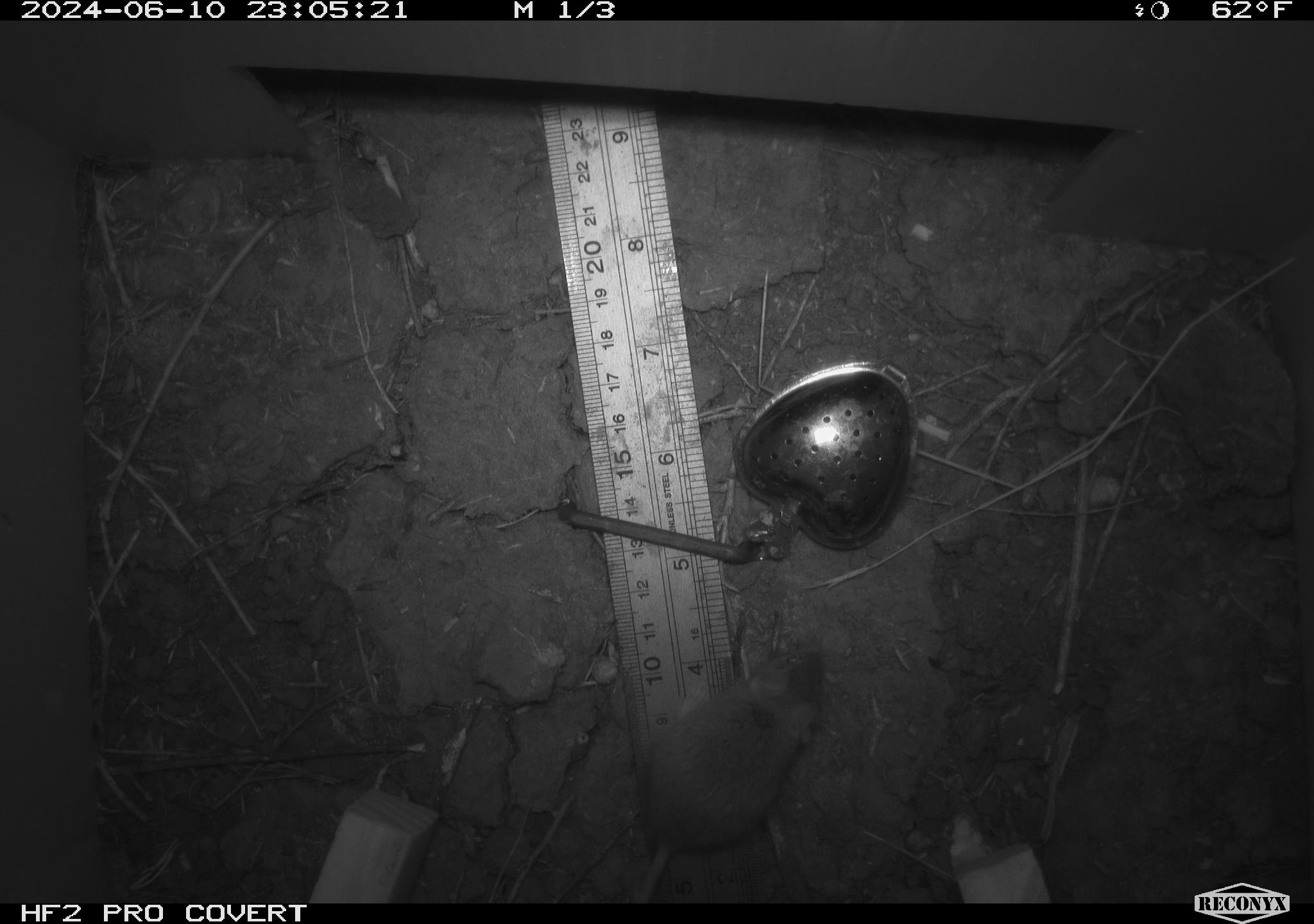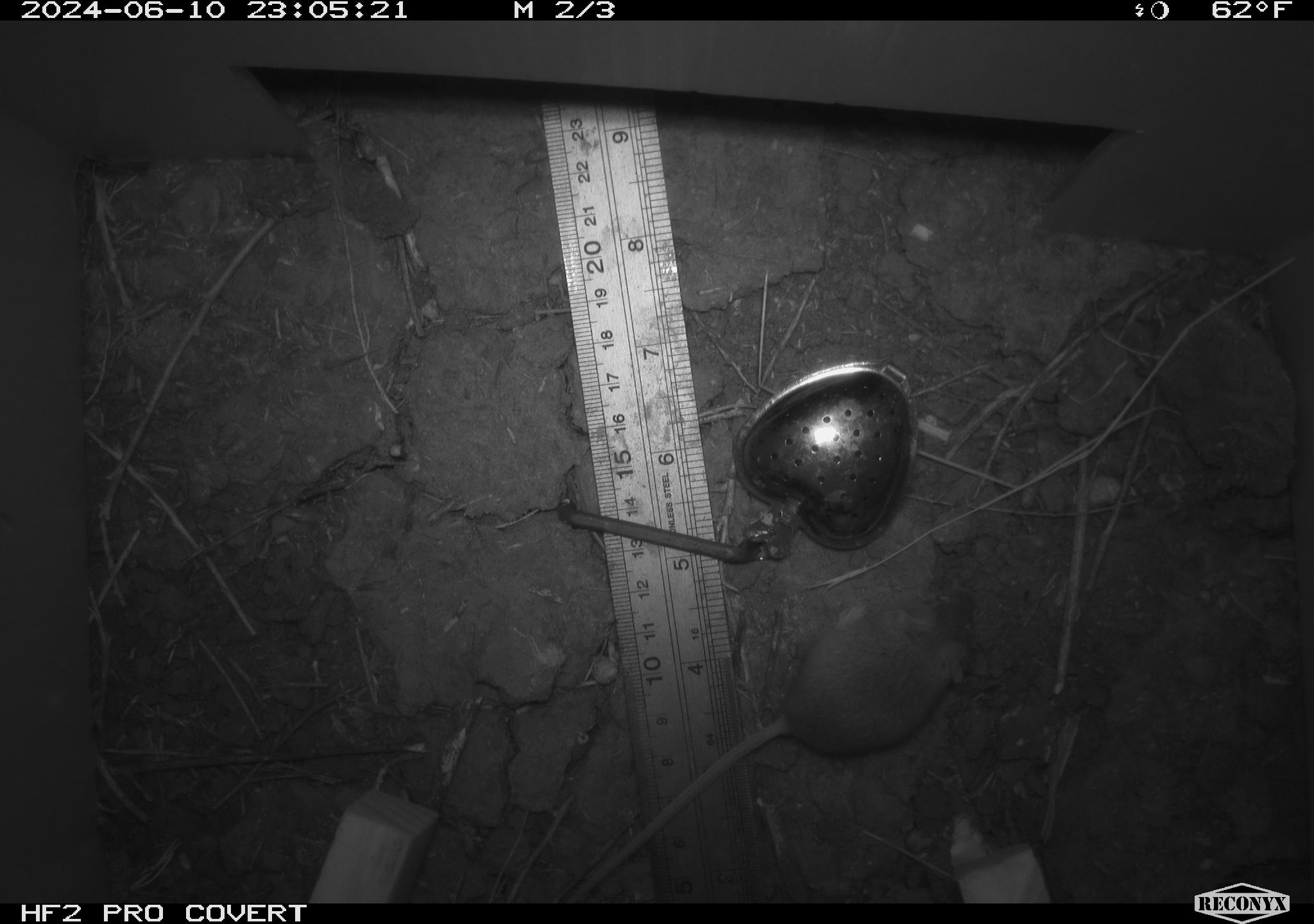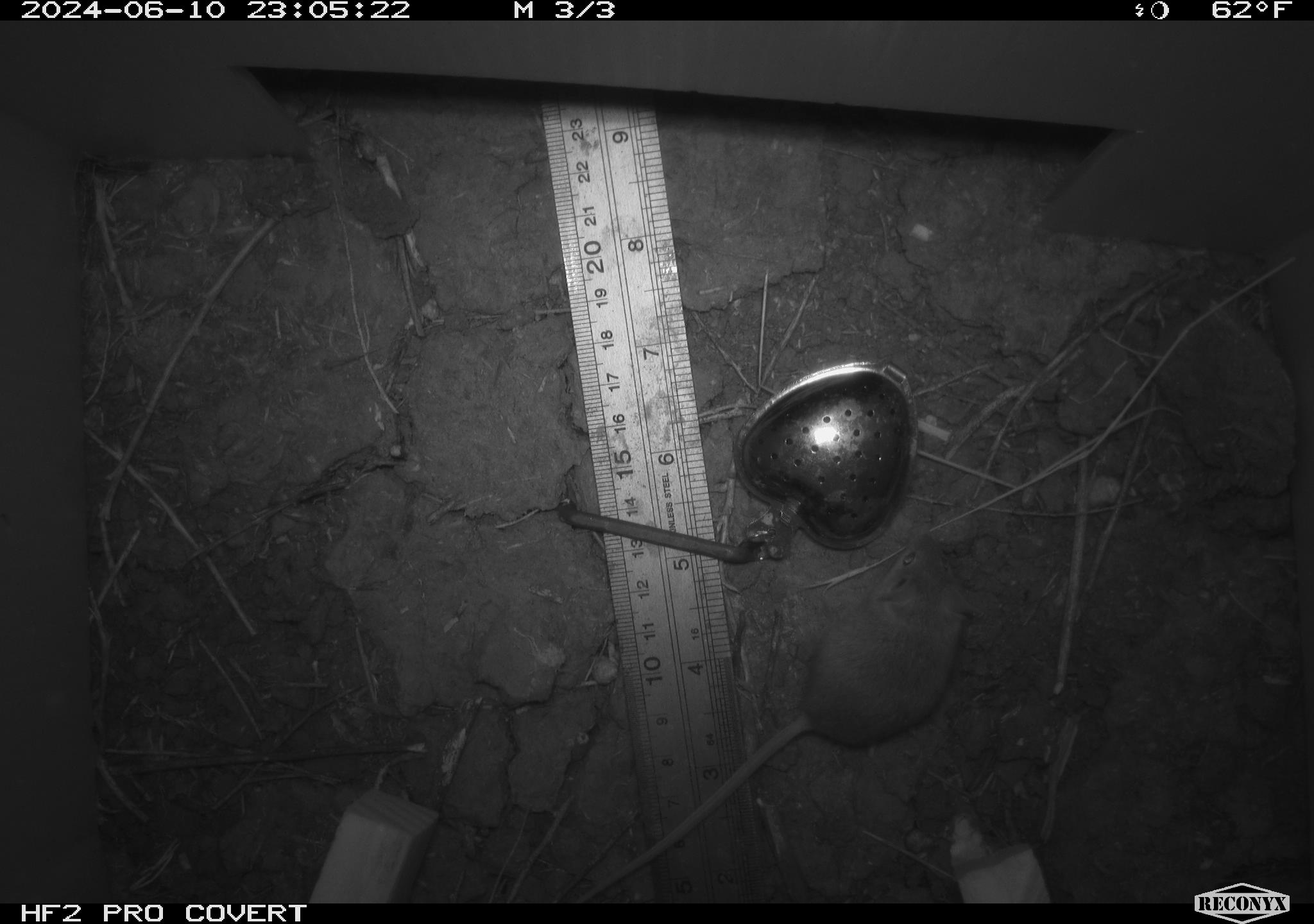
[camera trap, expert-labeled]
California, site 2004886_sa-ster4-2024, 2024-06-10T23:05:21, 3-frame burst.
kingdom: Animalia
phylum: Chordata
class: Mammalia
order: Rodentia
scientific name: Rodentia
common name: mouse species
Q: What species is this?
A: Mouse species (Rodentia).